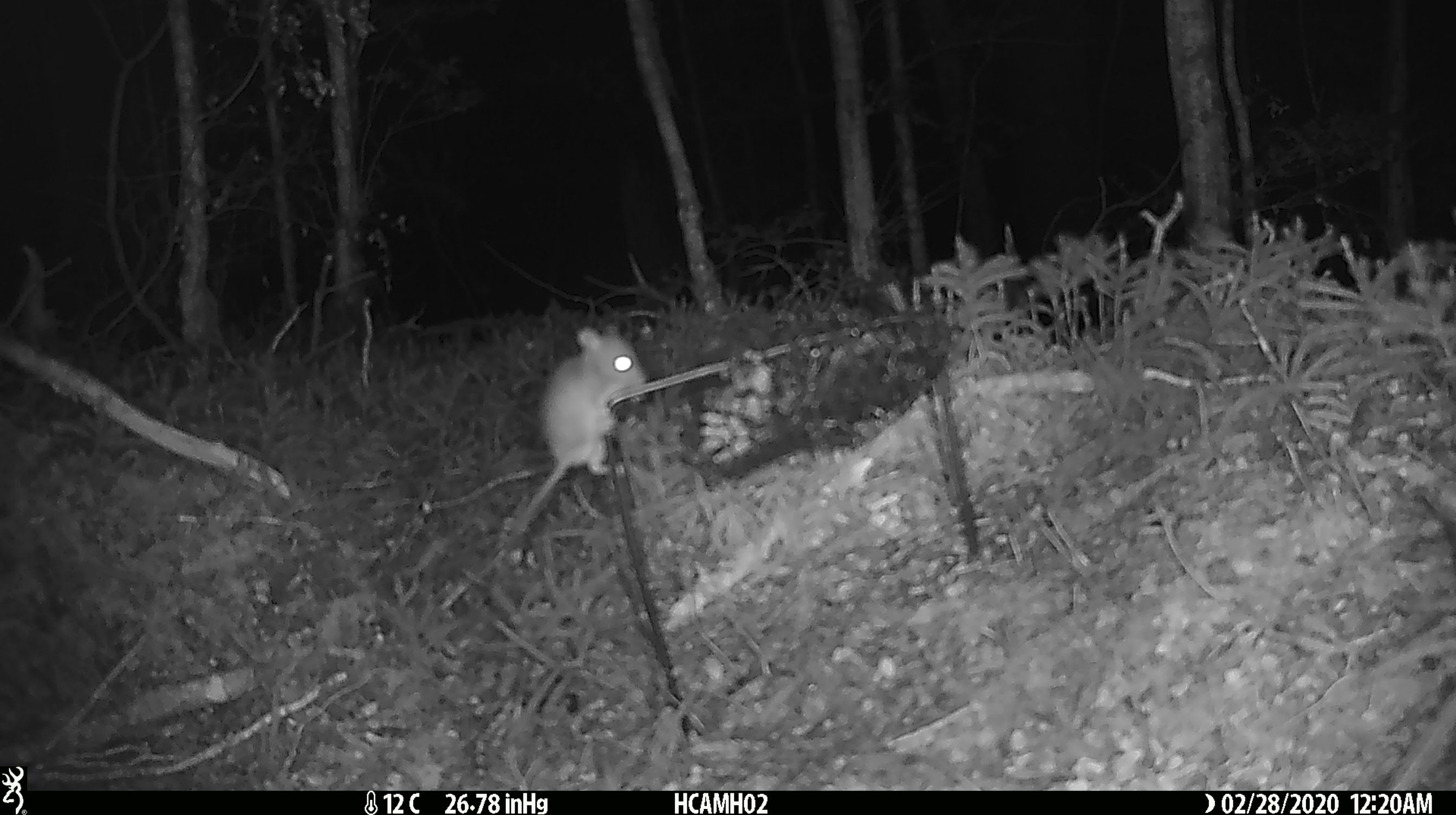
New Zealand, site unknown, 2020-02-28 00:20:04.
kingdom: Animalia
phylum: Chordata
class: Mammalia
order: Rodentia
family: Muridae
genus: Mus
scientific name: Mus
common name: mouse